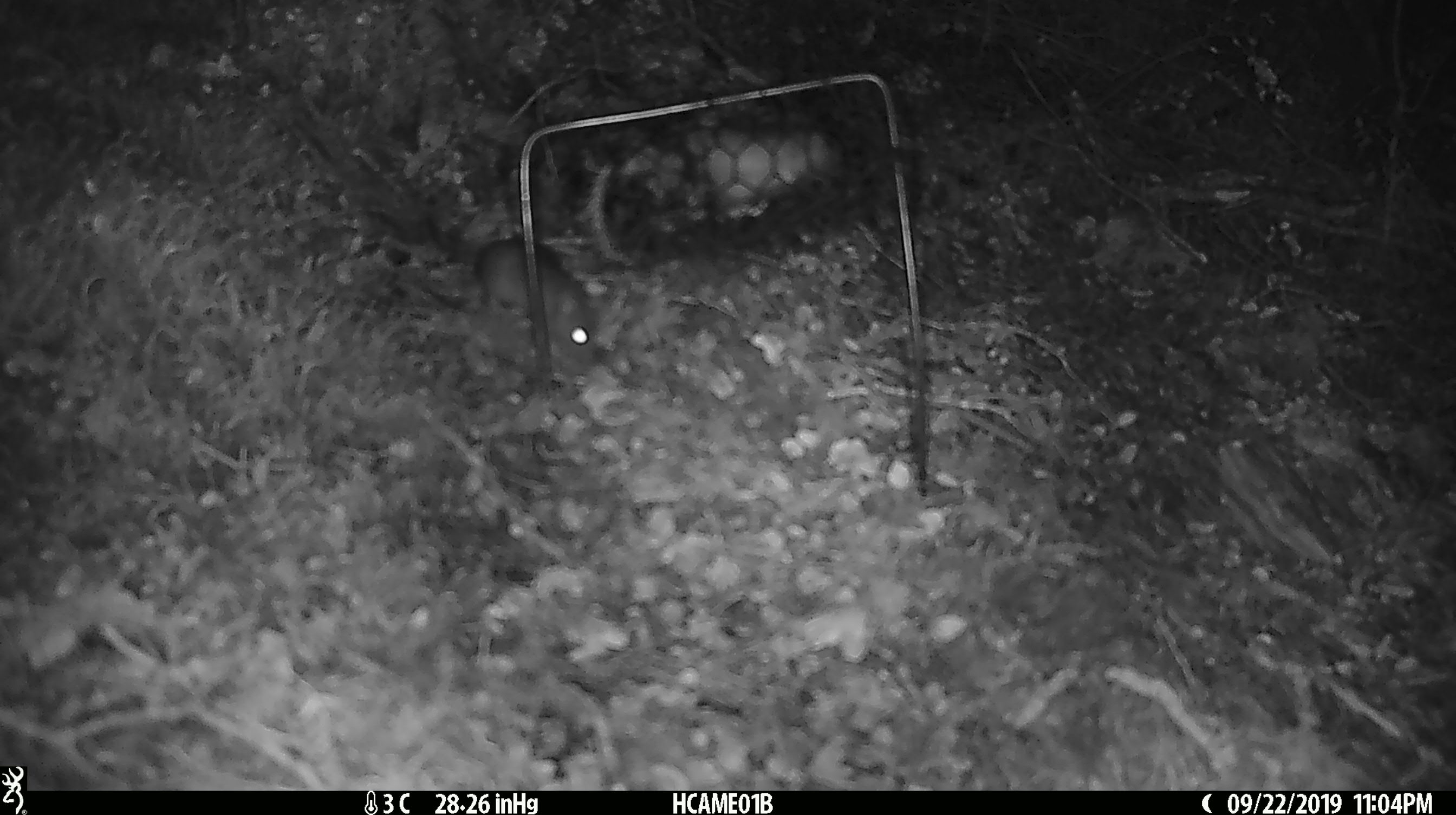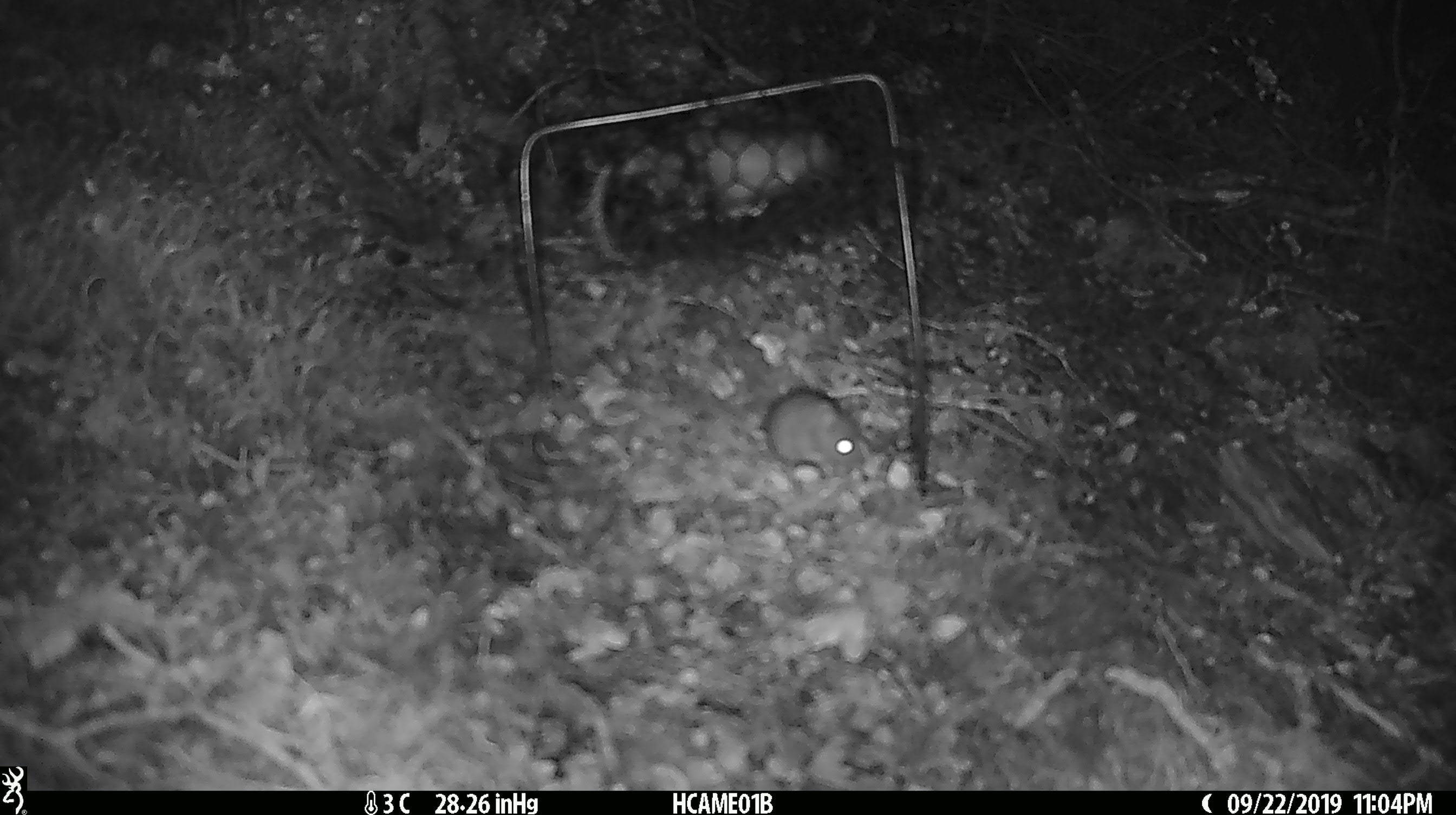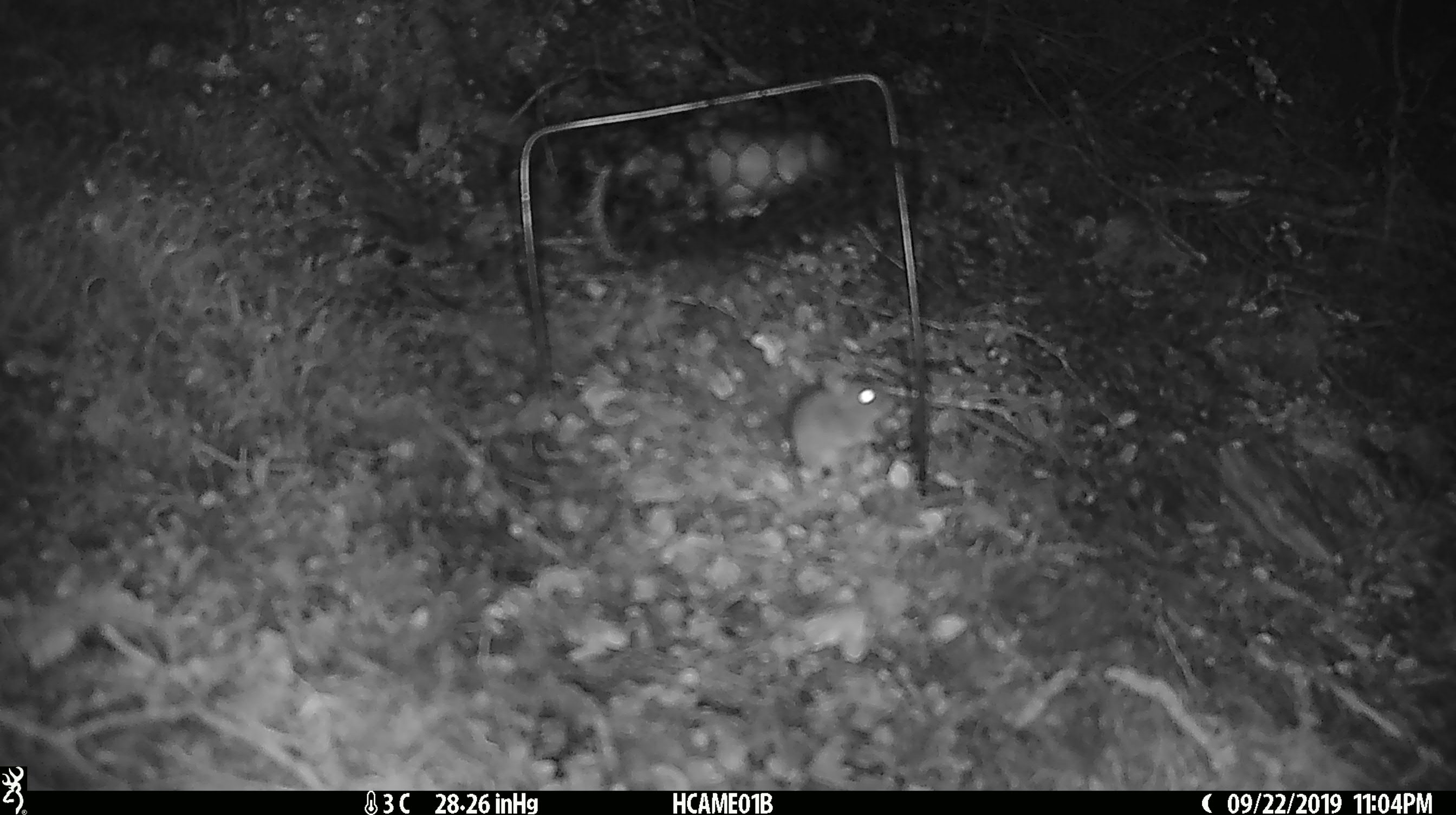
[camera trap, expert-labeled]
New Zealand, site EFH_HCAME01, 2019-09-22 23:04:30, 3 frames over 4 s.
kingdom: Animalia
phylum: Chordata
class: Mammalia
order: Rodentia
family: Muridae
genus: Mus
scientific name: Mus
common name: mouse